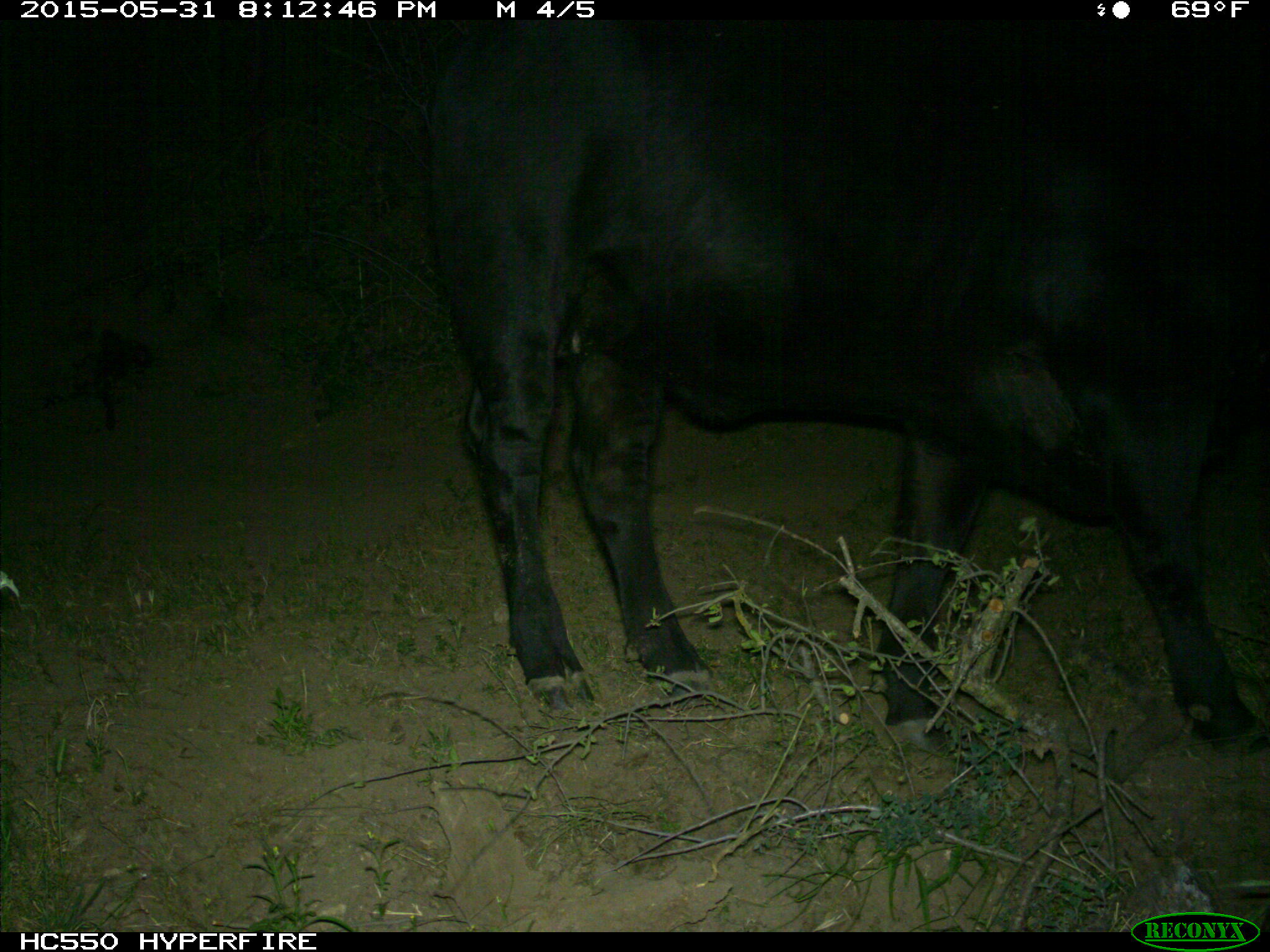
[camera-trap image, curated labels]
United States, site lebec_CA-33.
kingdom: Animalia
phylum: Chordata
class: Mammalia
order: Artiodactyla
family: Bovidae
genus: Bos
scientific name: Bos taurus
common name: domestic cow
Bos taurus (domestic cow).